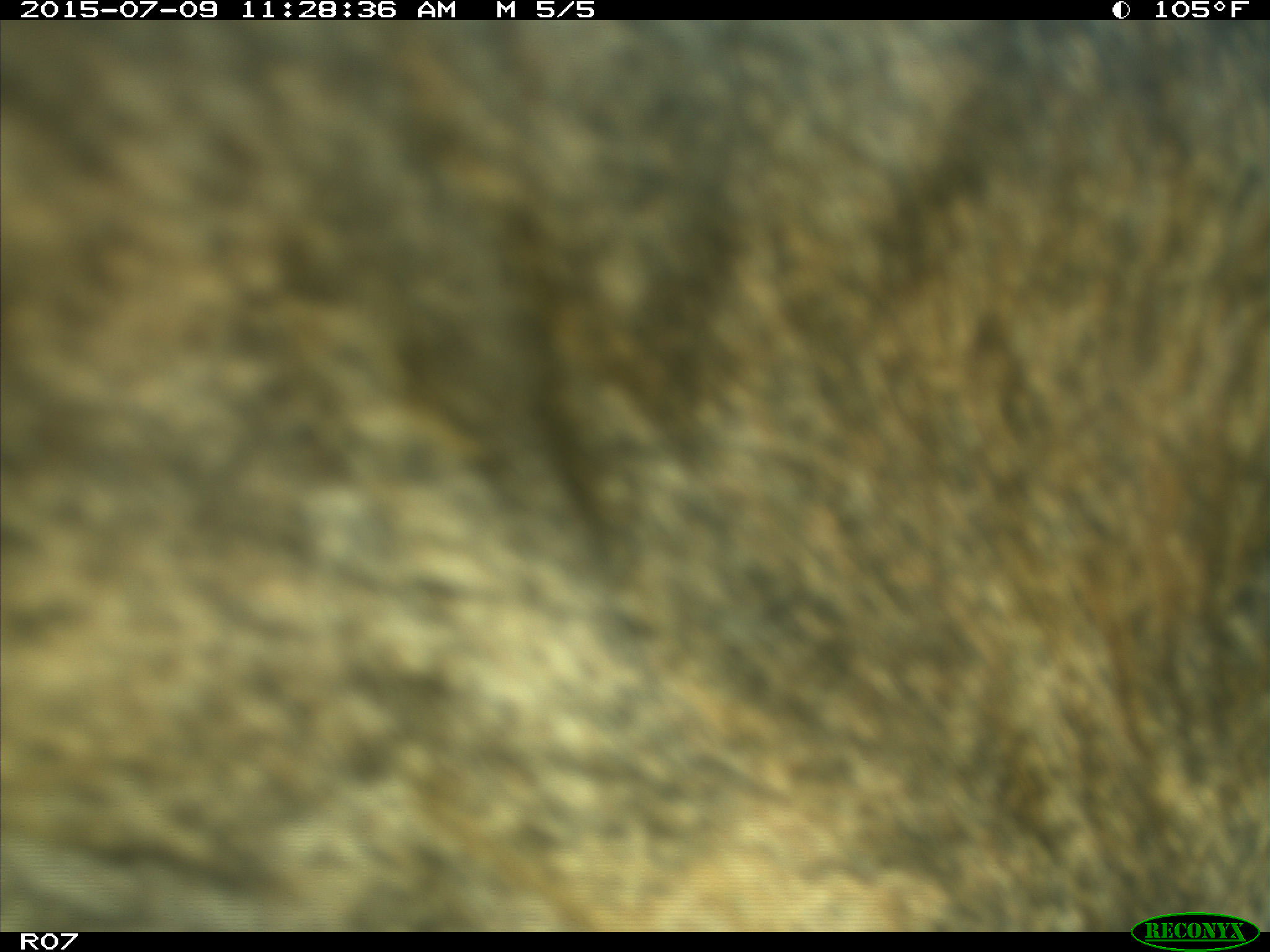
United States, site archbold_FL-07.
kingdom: Animalia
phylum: Chordata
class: Mammalia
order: Artiodactyla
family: Bovidae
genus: Bos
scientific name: Bos taurus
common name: domestic cow